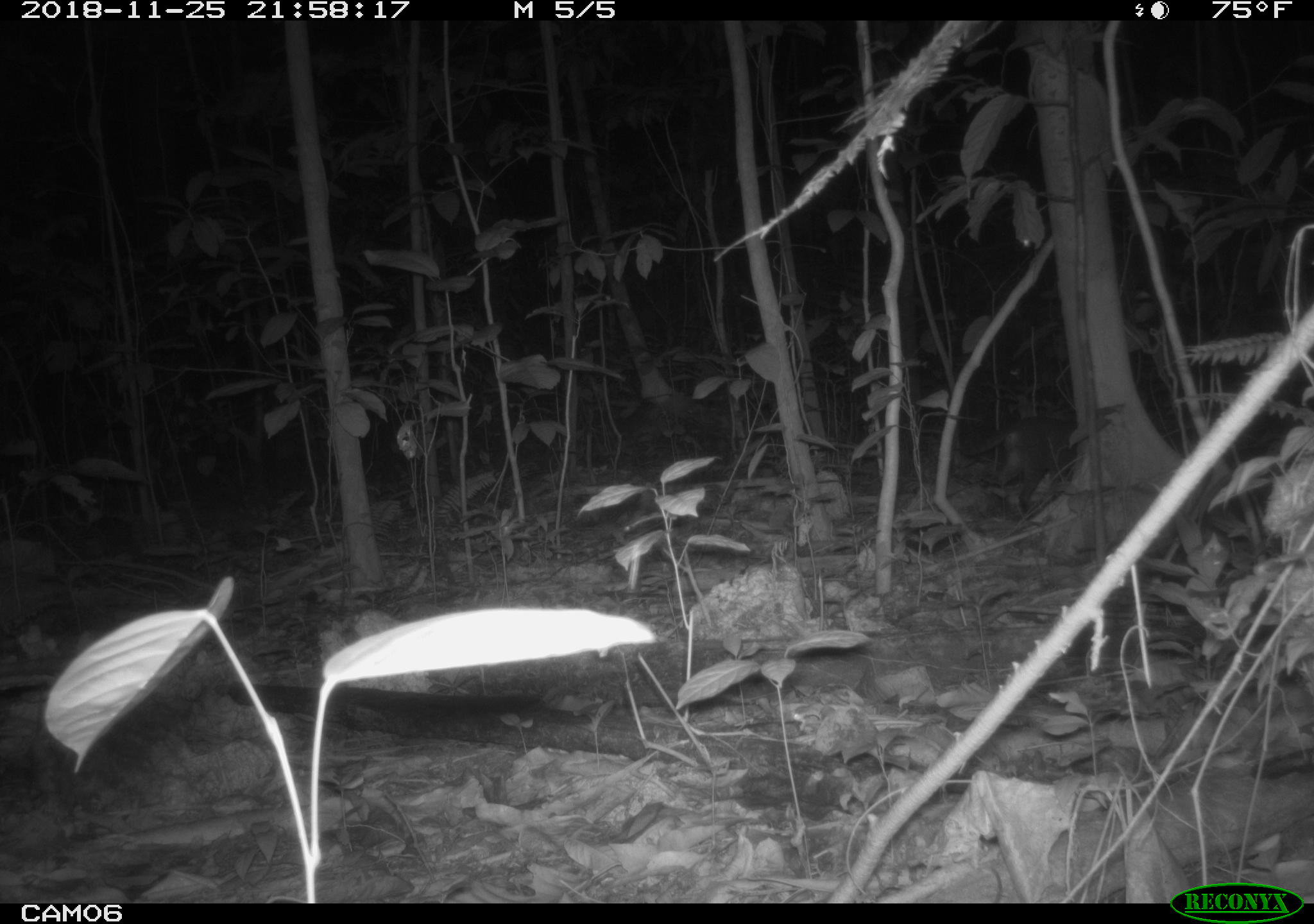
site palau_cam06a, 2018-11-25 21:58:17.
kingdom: Animalia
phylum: Chordata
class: Mammalia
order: Carnivora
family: Felidae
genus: Felis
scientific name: Felis catus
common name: cat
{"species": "cat (Felis catus)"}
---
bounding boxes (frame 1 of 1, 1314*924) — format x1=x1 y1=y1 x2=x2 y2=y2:
cat: x1=972 y1=411 x2=1079 y2=515